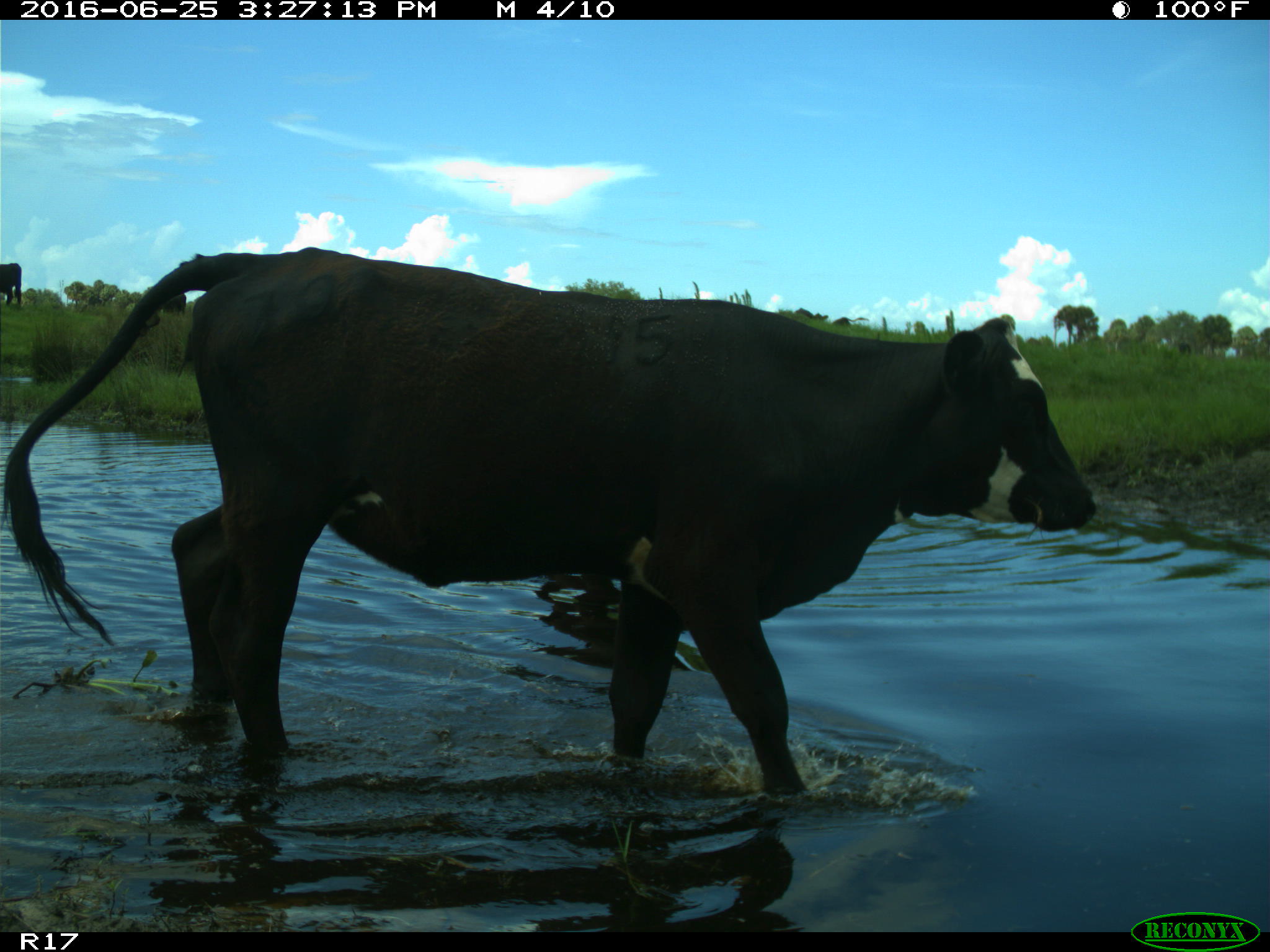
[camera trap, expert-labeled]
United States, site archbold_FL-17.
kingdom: Animalia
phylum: Chordata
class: Mammalia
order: Artiodactyla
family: Bovidae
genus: Bos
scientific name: Bos taurus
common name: domestic cow